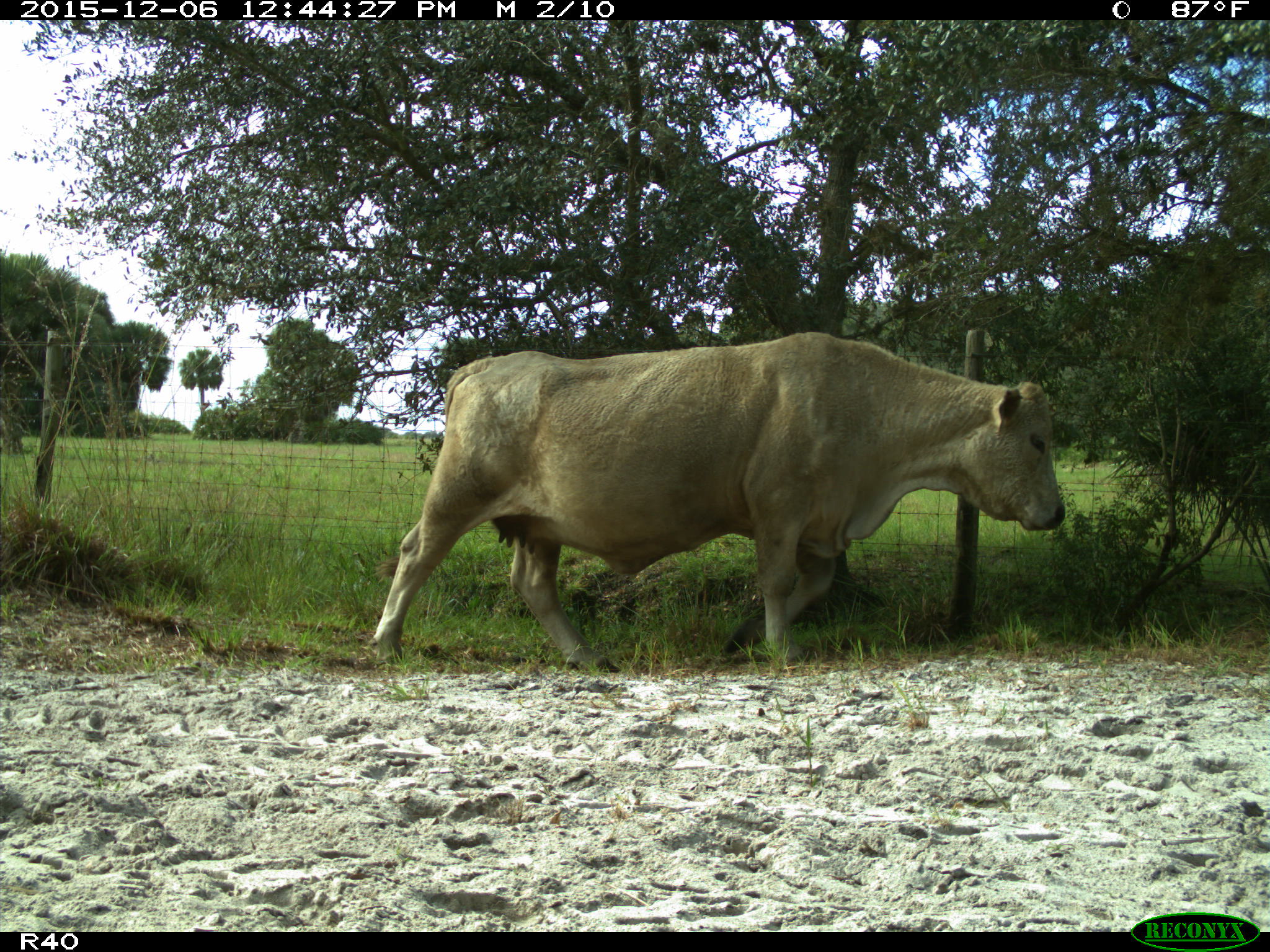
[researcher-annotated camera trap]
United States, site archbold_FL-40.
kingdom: Animalia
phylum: Chordata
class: Mammalia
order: Artiodactyla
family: Bovidae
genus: Bos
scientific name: Bos taurus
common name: domestic cow